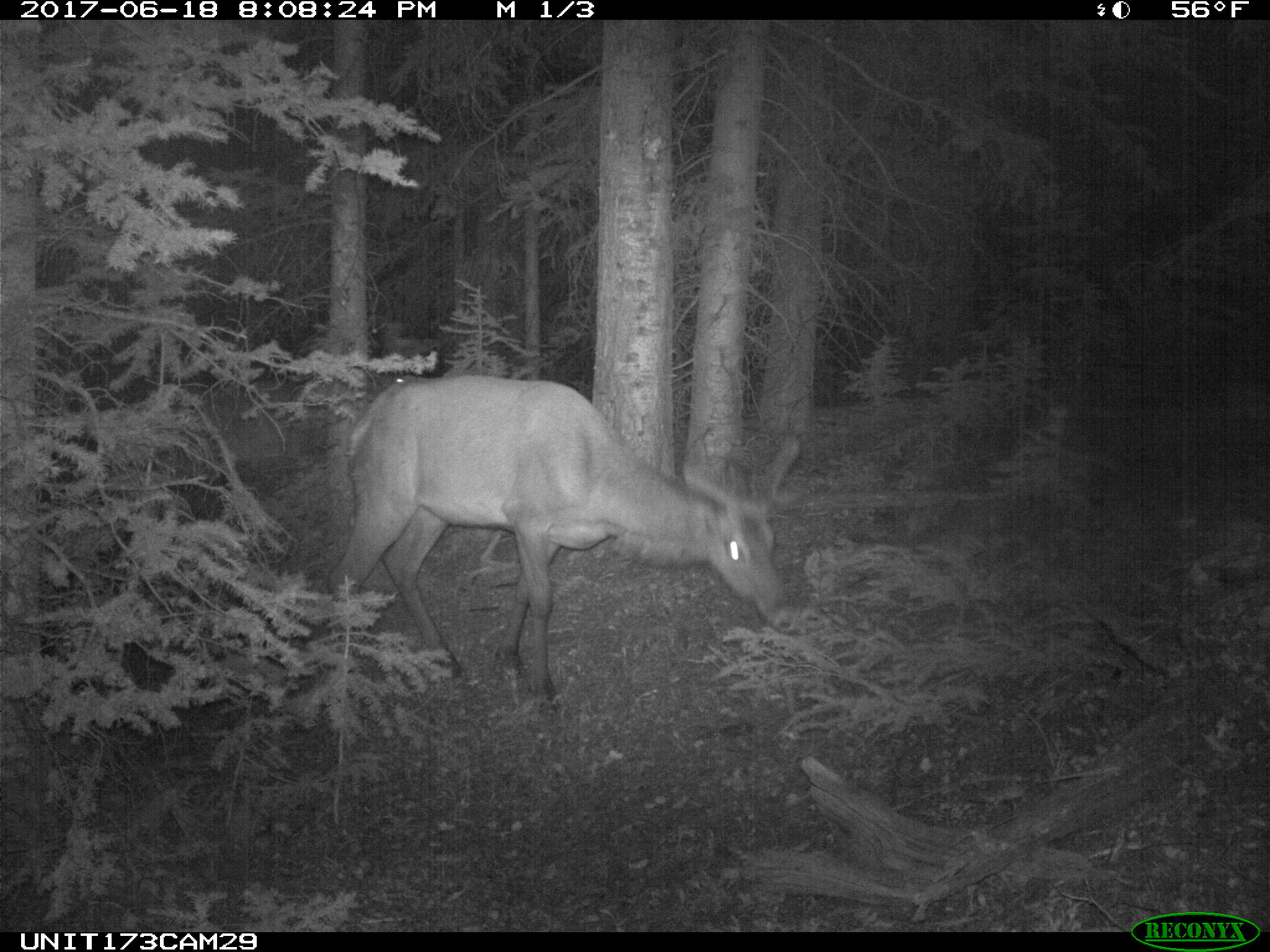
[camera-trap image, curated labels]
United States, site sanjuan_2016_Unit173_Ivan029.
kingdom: Animalia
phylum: Chordata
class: Mammalia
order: Artiodactyla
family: Cervidae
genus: Cervus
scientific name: Cervus elaphus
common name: red deer